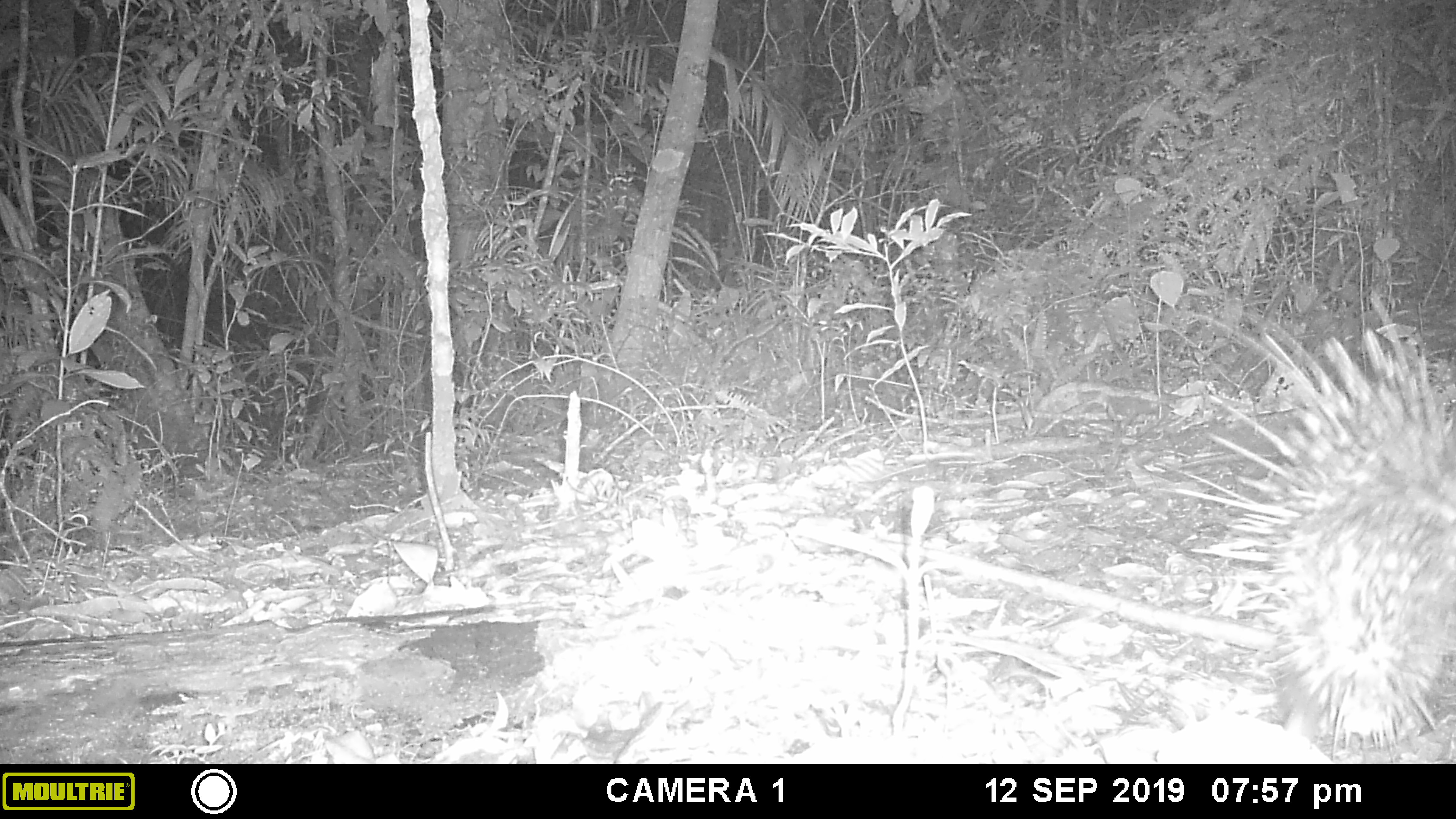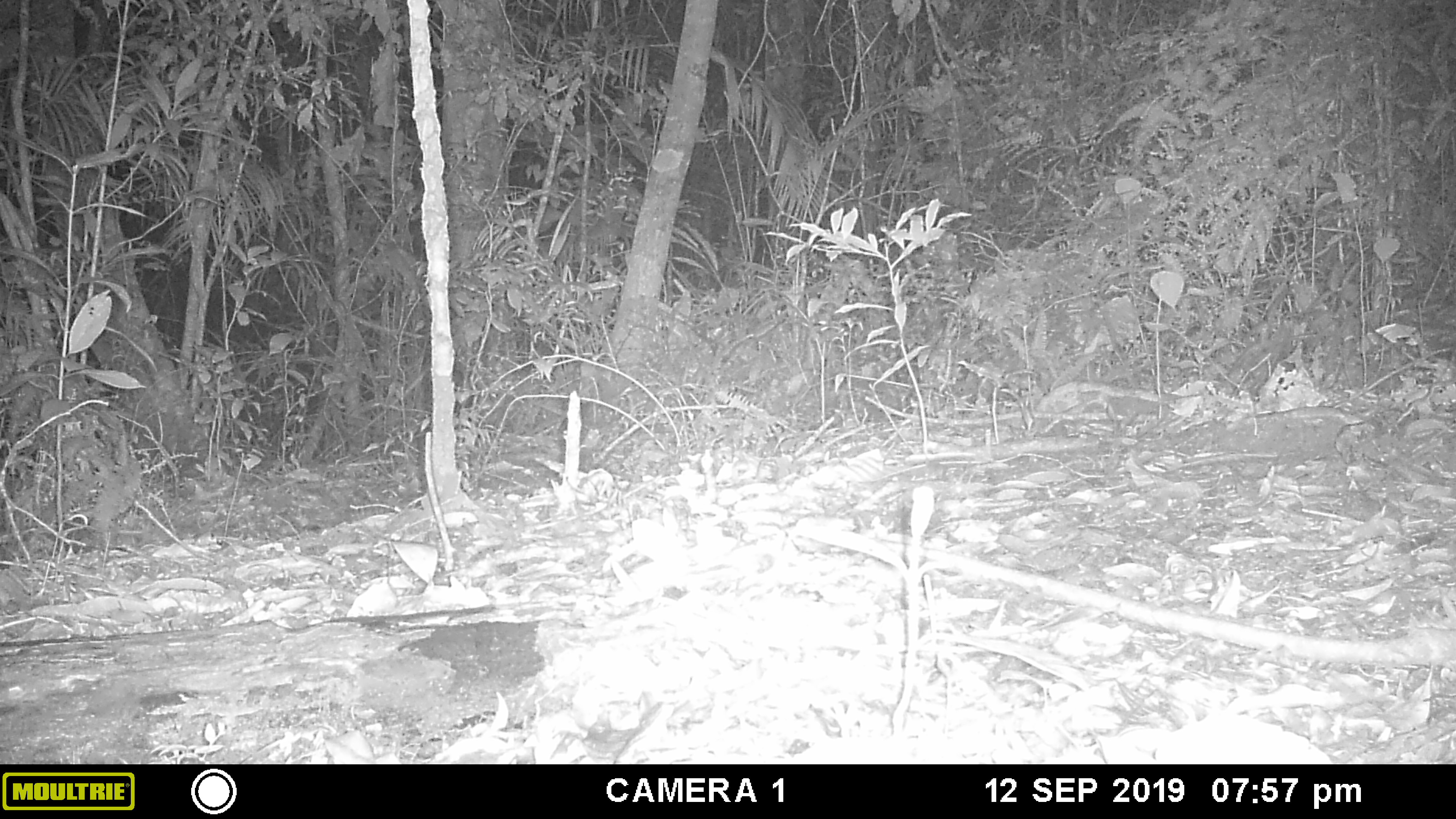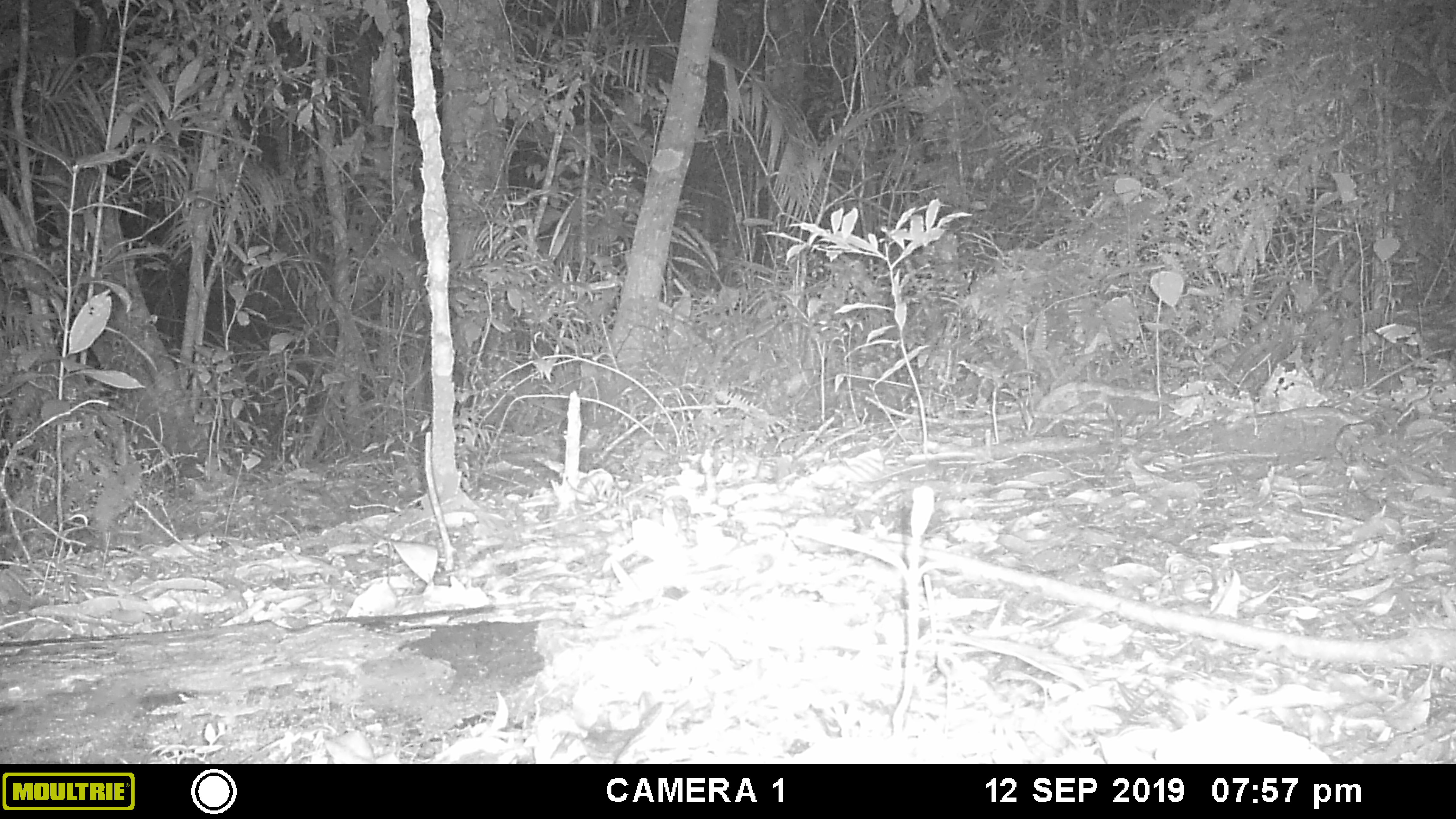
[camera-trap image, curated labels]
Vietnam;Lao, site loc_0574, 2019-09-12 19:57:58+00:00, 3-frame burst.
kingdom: Animalia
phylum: Chordata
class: Mammalia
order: Rodentia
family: Hystricidae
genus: Hystrix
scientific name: Hystrix brachyura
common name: malayan porcupine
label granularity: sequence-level